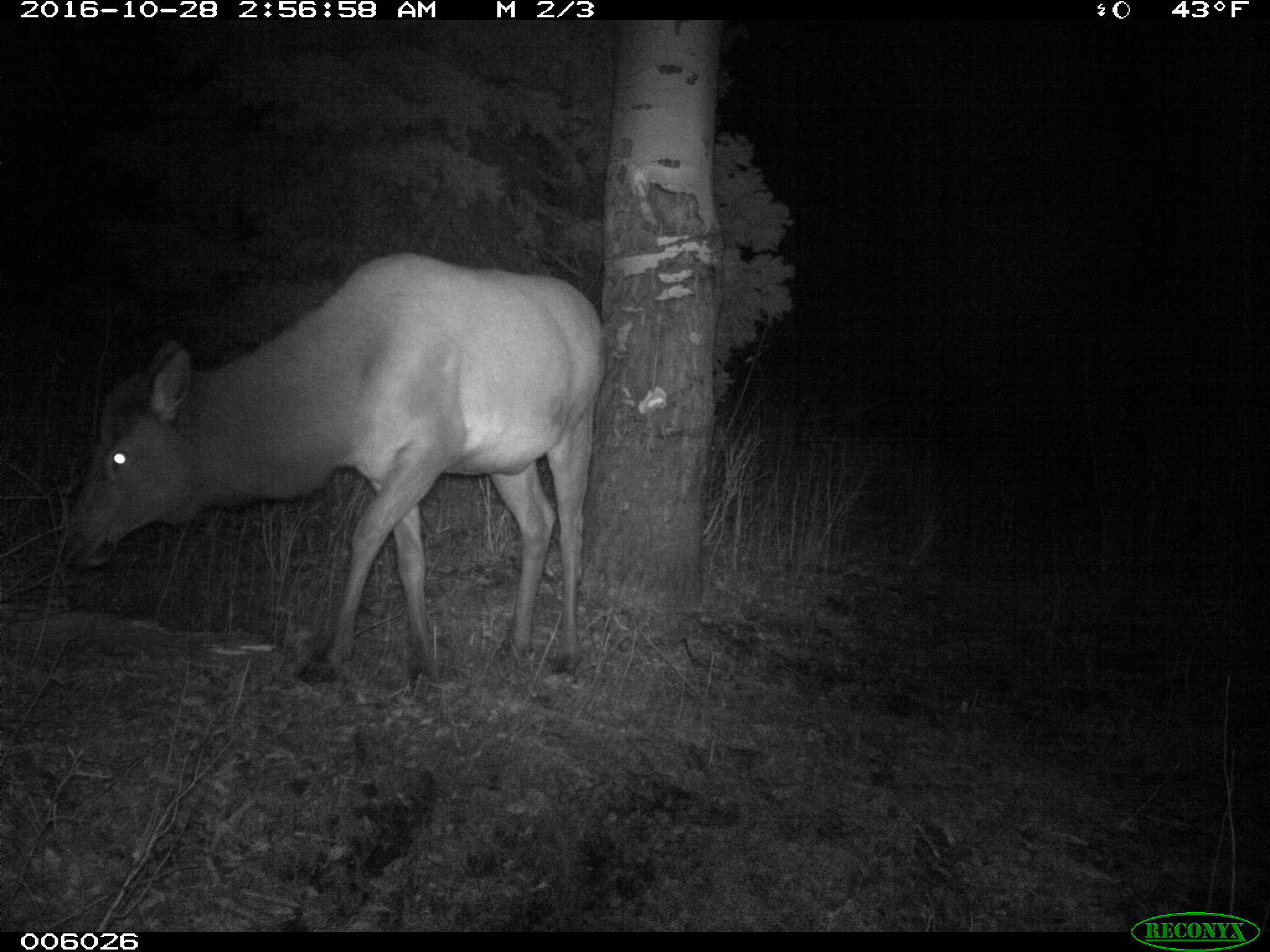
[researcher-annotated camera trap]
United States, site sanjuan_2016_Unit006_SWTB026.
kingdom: Animalia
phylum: Chordata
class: Mammalia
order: Artiodactyla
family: Cervidae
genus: Cervus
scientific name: Cervus elaphus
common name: red deer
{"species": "Cervus elaphus (red deer)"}